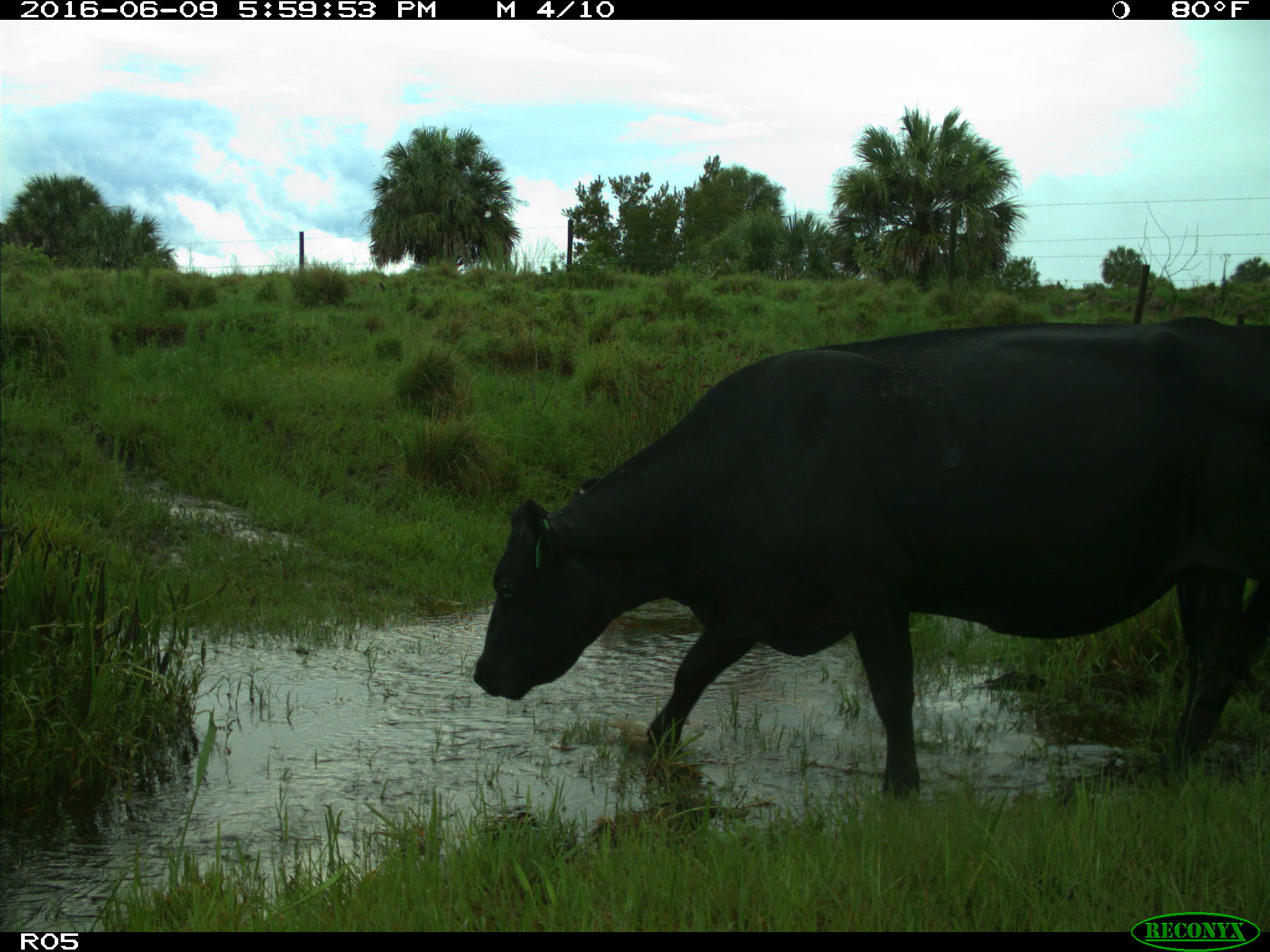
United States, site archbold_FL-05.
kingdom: Animalia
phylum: Chordata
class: Mammalia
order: Artiodactyla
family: Bovidae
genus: Bos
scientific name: Bos taurus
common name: domestic cow